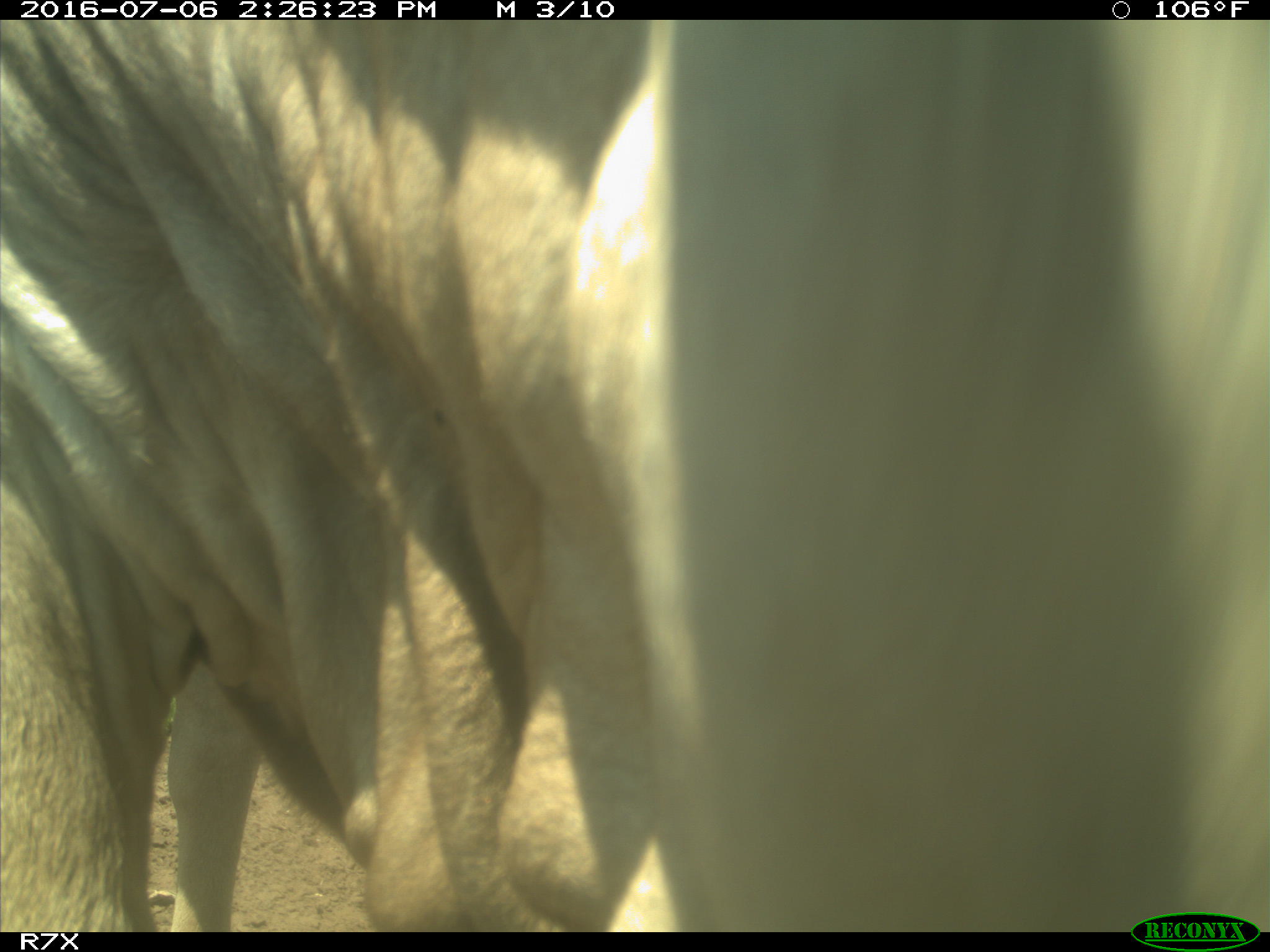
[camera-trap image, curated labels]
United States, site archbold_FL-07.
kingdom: Animalia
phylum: Chordata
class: Mammalia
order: Artiodactyla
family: Bovidae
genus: Bos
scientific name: Bos taurus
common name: domestic cow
Bos taurus (domestic cow).